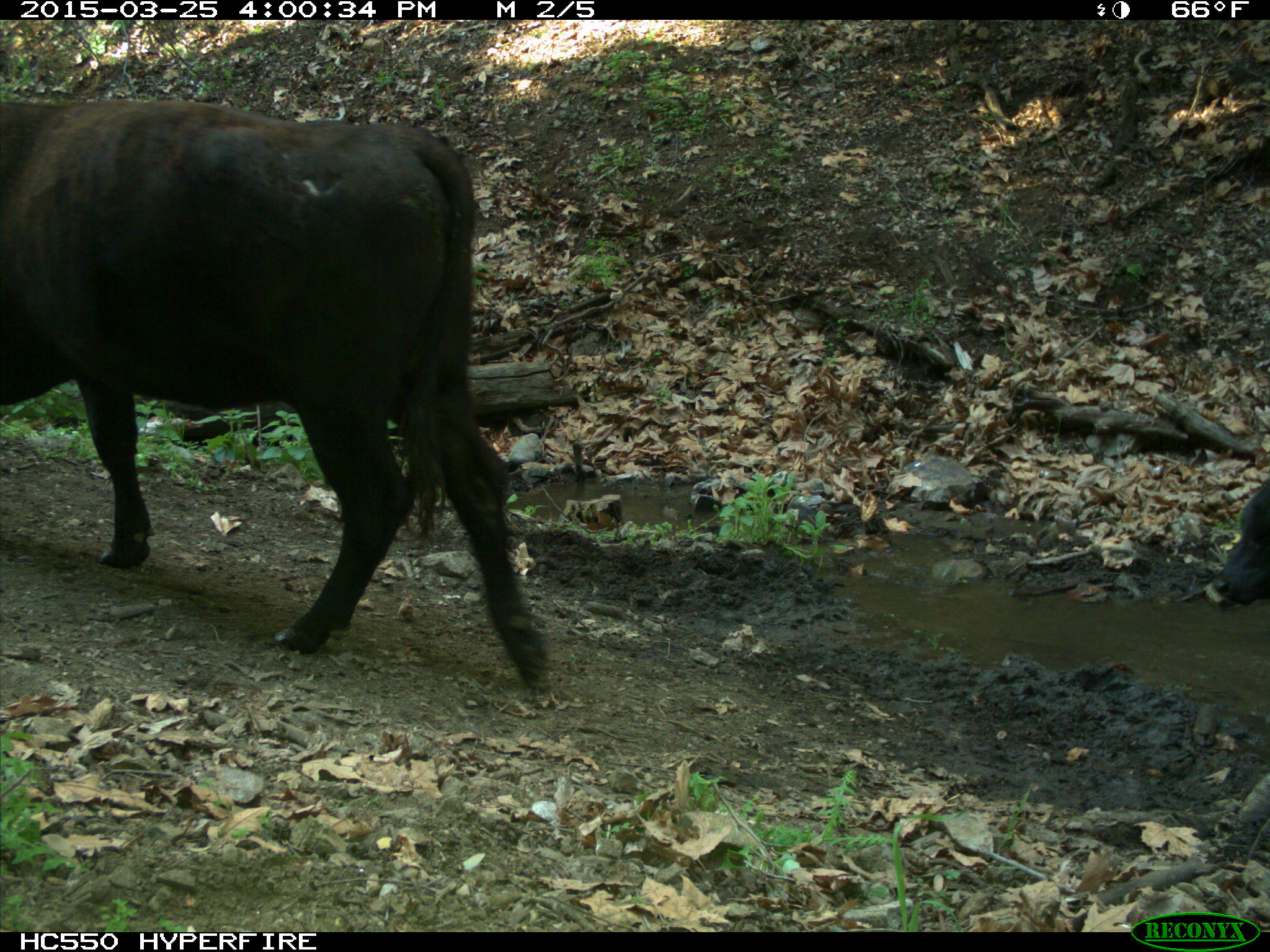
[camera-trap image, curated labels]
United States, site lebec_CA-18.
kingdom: Animalia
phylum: Chordata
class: Mammalia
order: Artiodactyla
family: Bovidae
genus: Bos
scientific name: Bos taurus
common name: domestic cow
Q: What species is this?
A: Bos taurus (domestic cow).